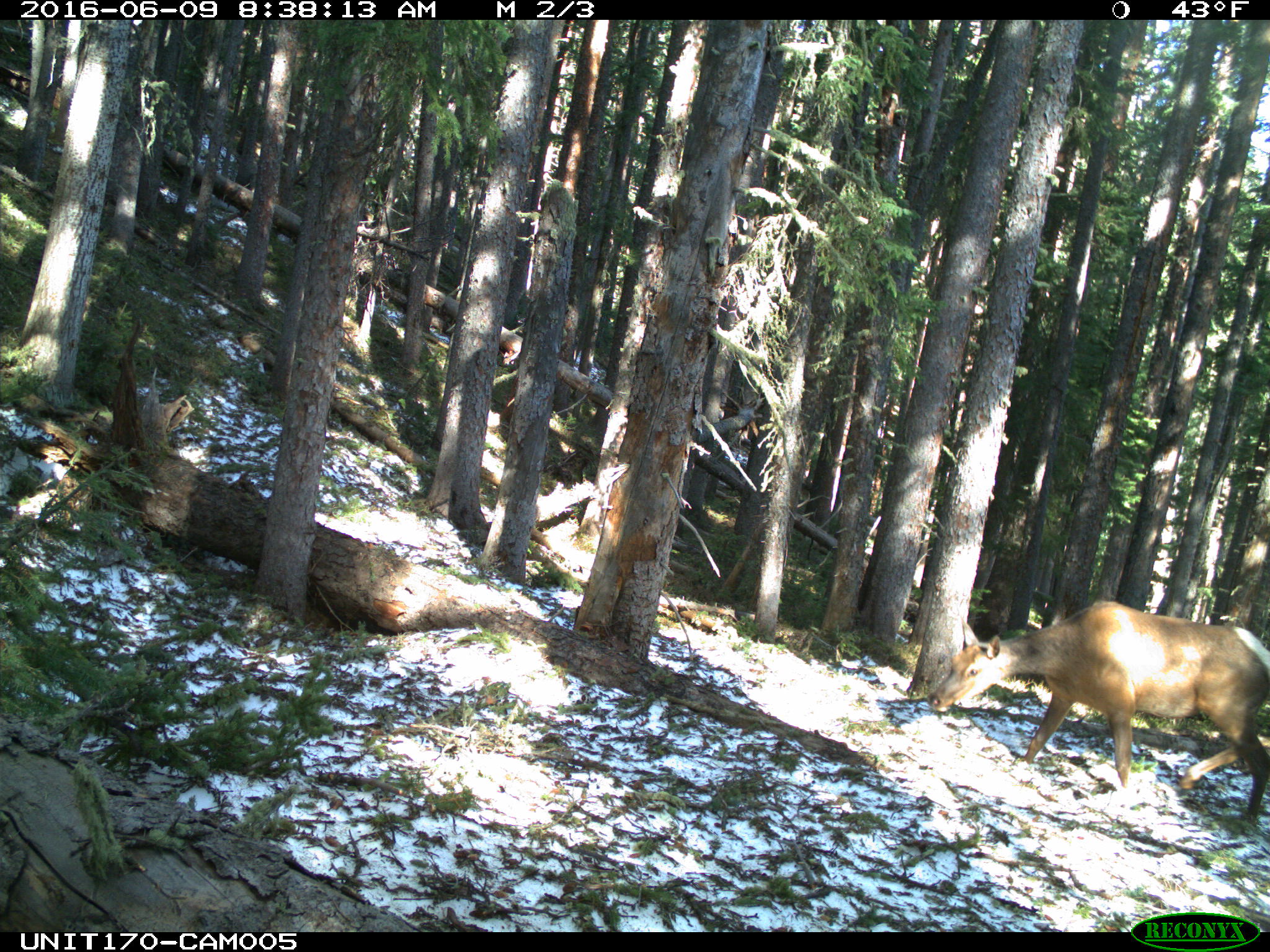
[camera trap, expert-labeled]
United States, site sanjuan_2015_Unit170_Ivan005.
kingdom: Animalia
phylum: Chordata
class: Mammalia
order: Artiodactyla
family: Cervidae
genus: Cervus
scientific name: Cervus elaphus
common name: red deer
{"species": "Cervus elaphus (red deer)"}